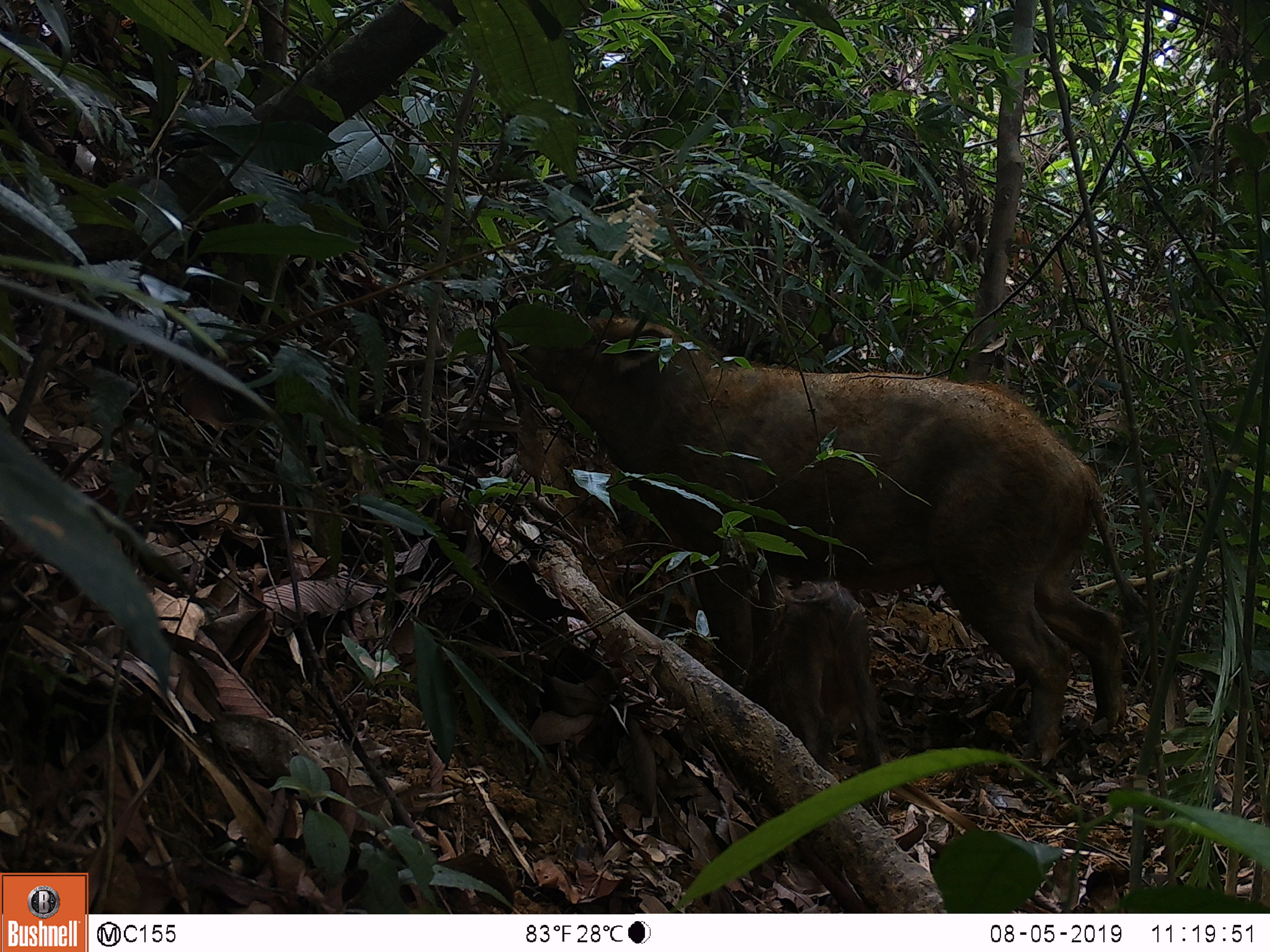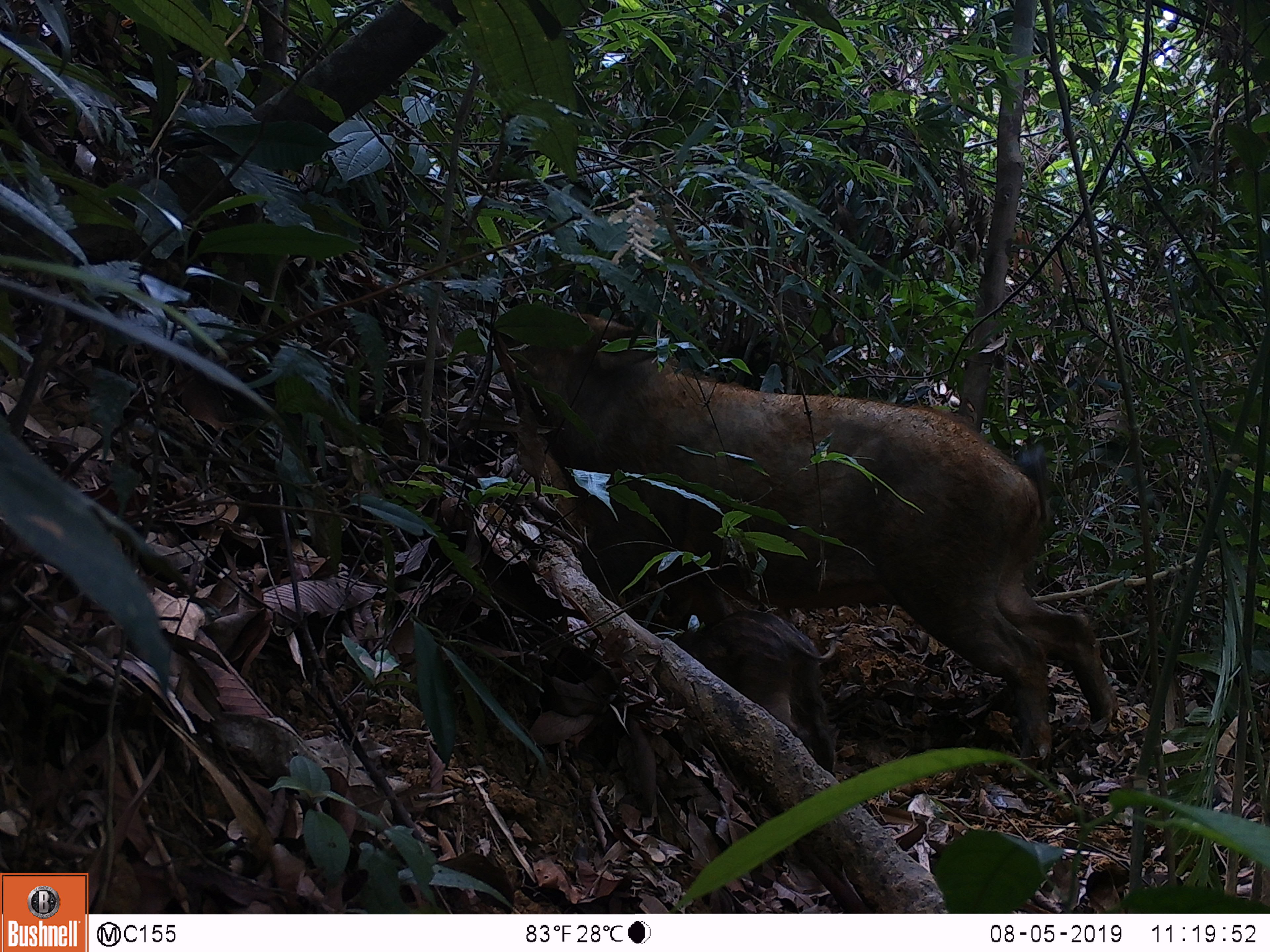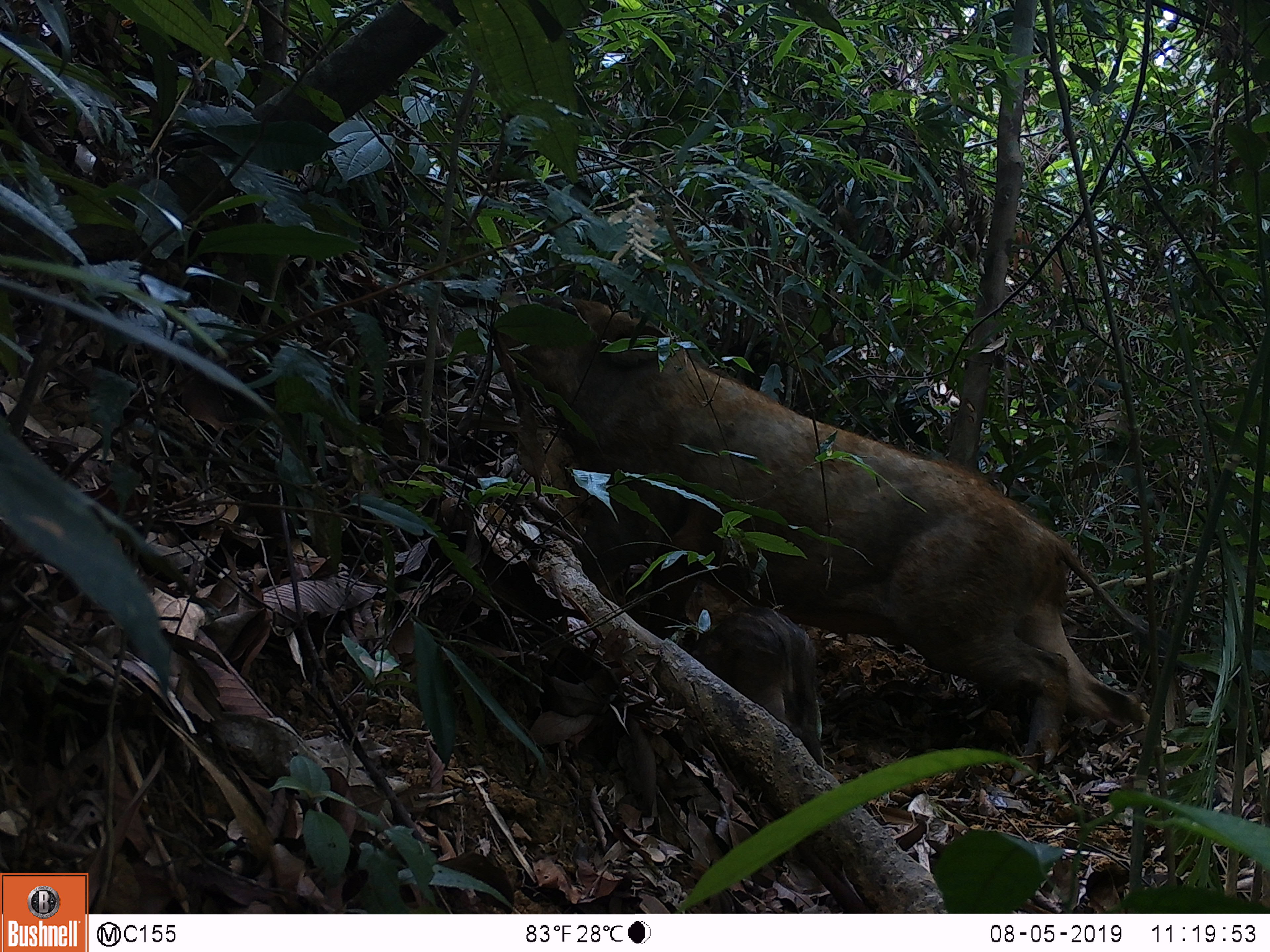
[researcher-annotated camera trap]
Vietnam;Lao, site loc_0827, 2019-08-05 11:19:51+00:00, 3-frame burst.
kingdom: Animalia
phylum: Chordata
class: Mammalia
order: Artiodactyla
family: Suidae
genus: Sus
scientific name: Sus scrofa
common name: eurasian wild pig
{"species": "eurasian wild pig (Sus scrofa)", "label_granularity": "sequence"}